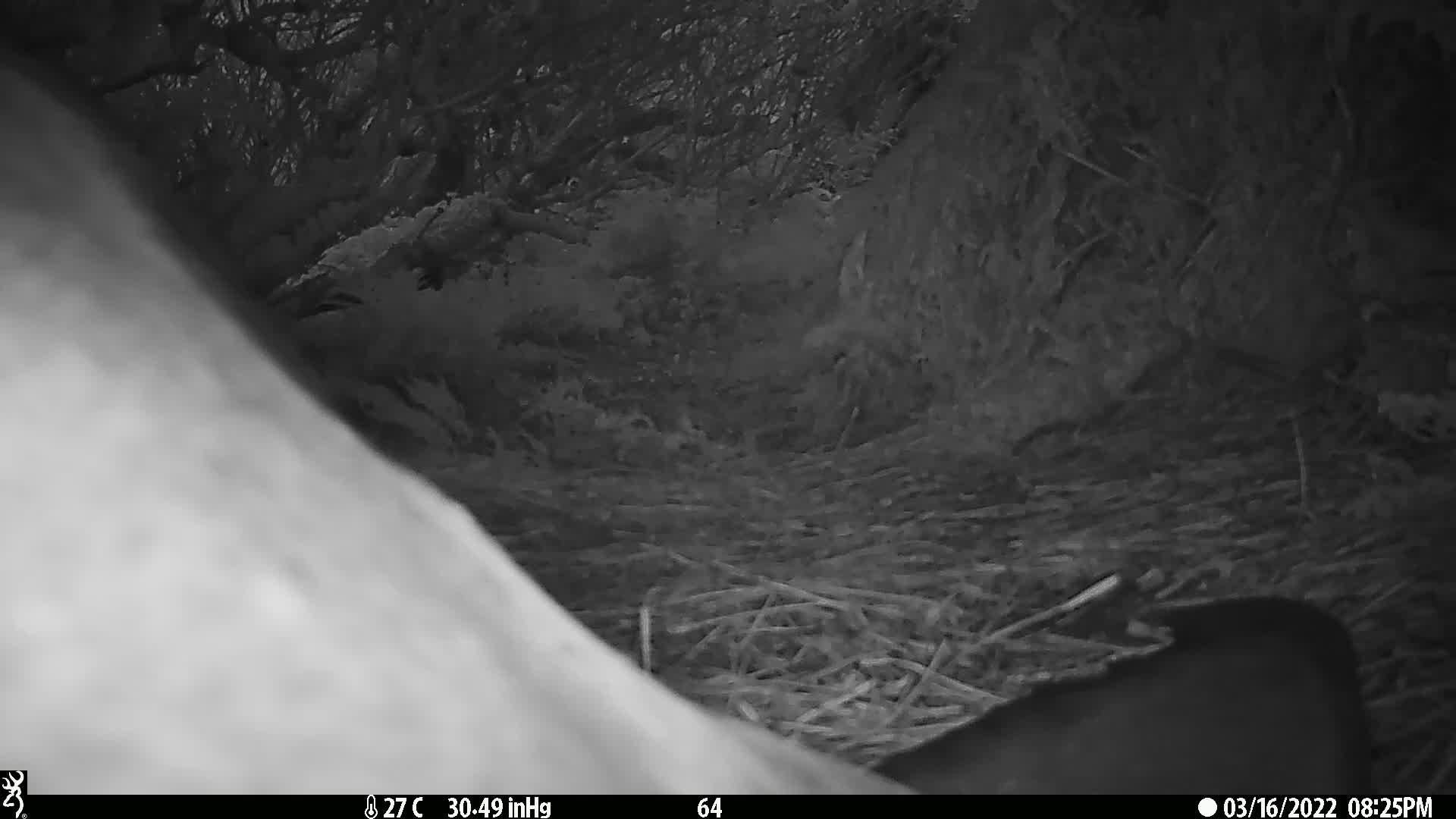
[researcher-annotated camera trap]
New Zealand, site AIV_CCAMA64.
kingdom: Animalia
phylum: Chordata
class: Mammalia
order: Carnivora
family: Otariidae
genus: Phocarctos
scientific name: Phocarctos hookeri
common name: new zealand sea lion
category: sealion